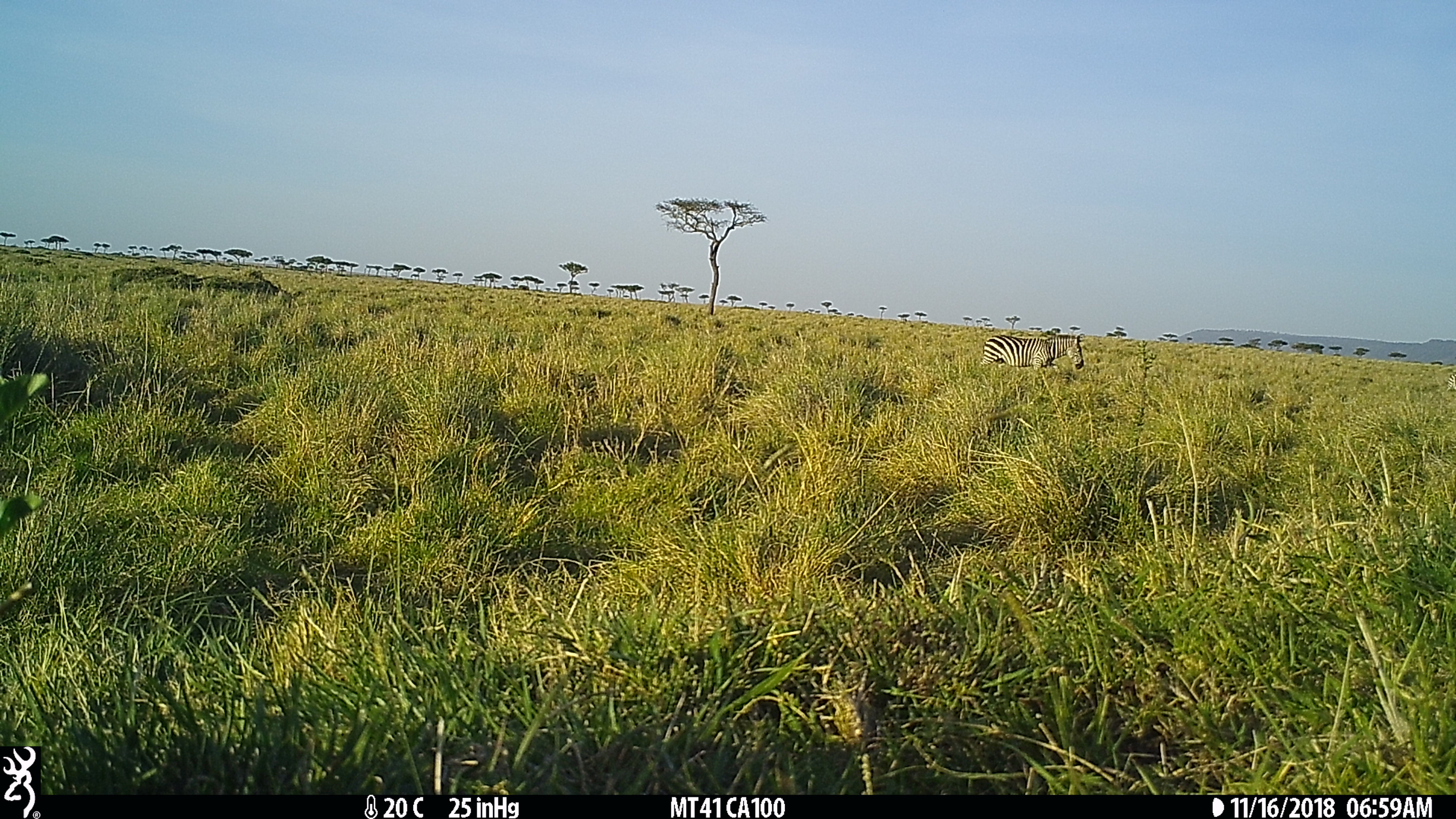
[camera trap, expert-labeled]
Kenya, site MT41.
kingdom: Animalia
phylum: Chordata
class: Mammalia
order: Perissodactyla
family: Equidae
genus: Equus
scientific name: Equus quagga burchellii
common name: burchell's zebra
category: zebra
Zebra (burchell's zebra) (Equus quagga burchellii).